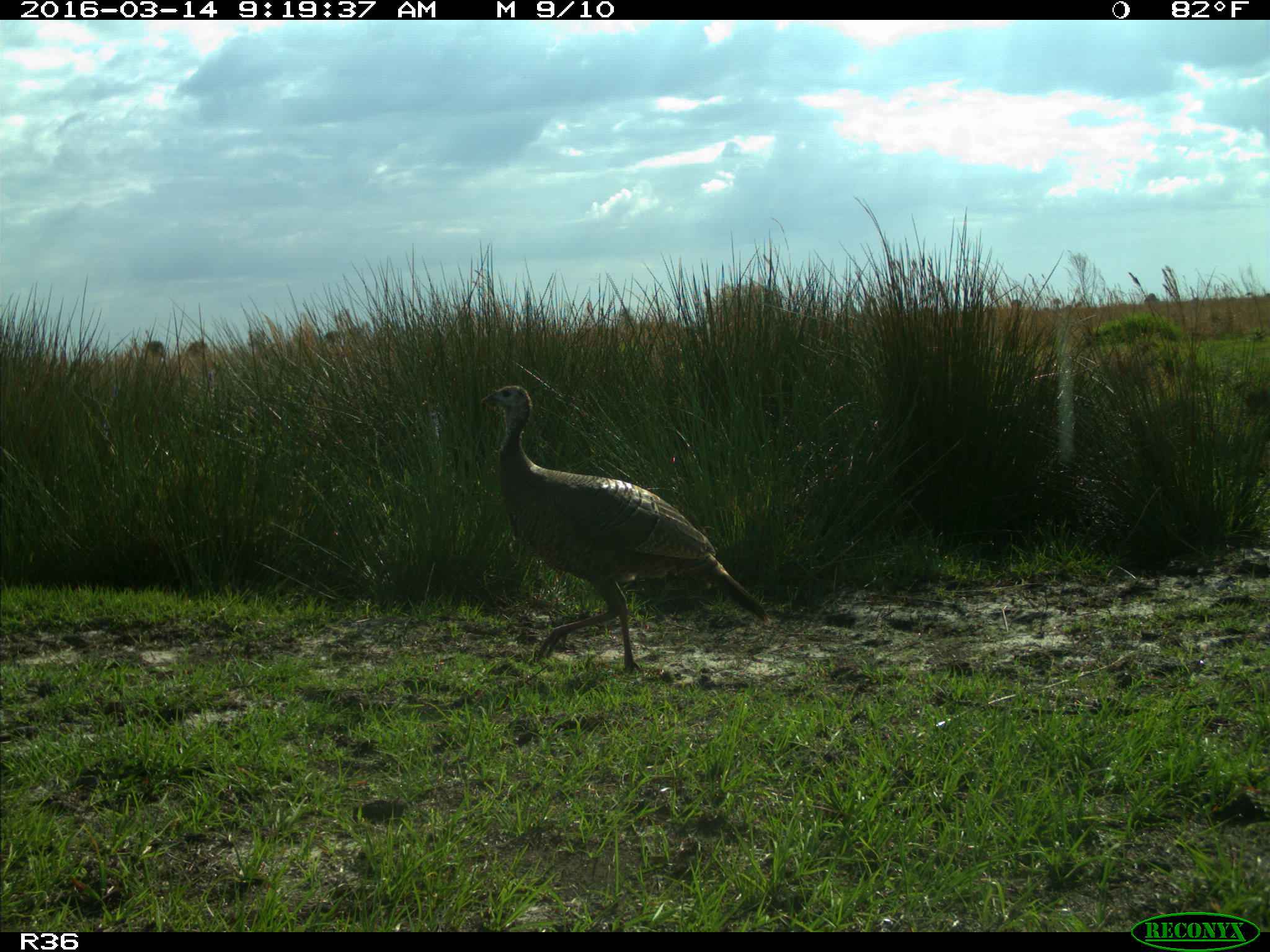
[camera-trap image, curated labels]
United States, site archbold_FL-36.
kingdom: Animalia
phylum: Chordata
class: Aves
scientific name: Aves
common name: birds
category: unidentified bird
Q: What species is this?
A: Unidentified bird (birds) (Aves).